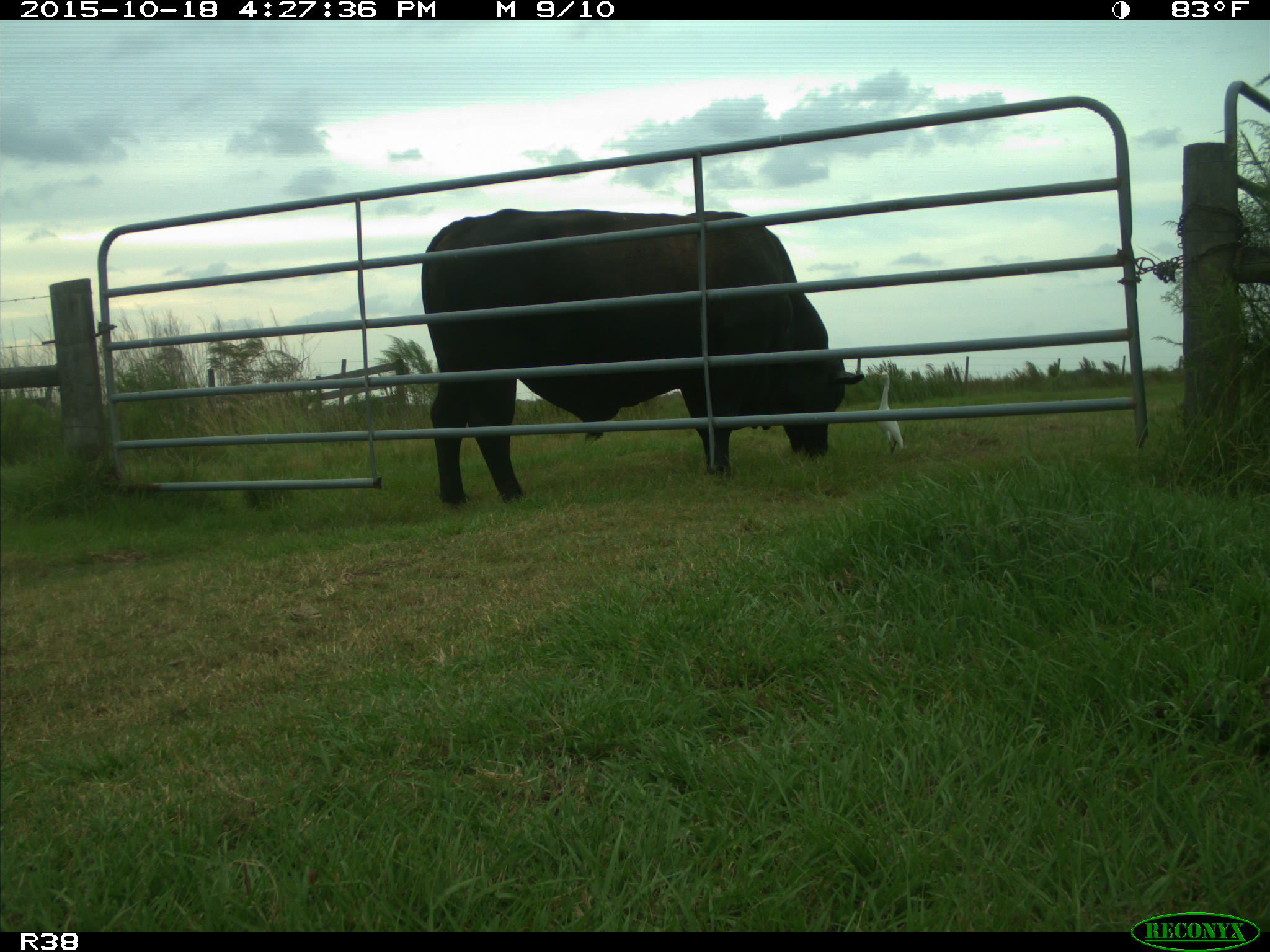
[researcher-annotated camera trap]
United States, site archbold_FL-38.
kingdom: Animalia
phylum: Chordata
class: Mammalia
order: Artiodactyla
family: Bovidae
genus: Bos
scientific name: Bos taurus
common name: domestic cow